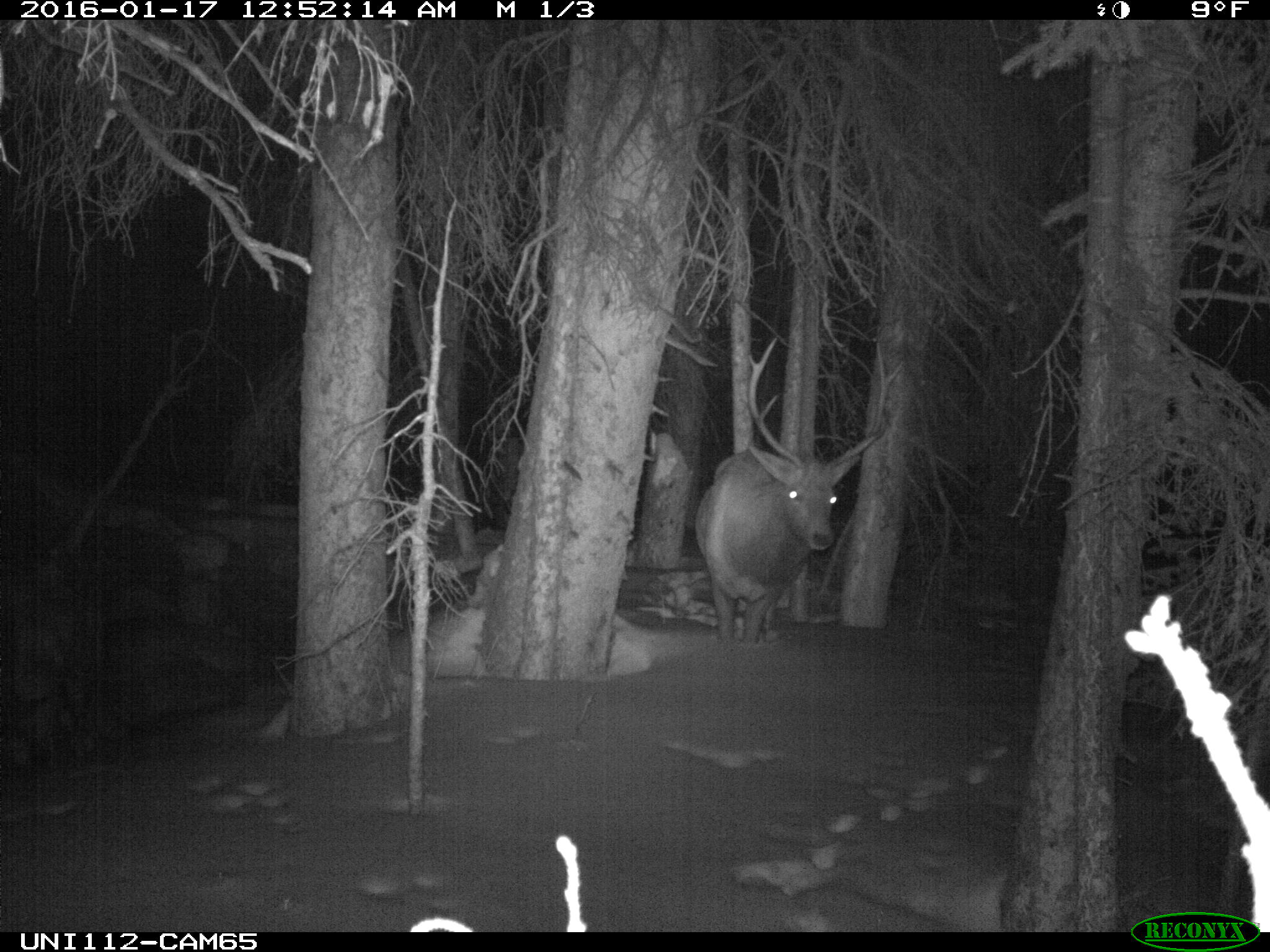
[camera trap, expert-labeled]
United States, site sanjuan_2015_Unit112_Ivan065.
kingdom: Animalia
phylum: Chordata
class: Mammalia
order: Artiodactyla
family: Cervidae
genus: Cervus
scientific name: Cervus elaphus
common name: red deer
Cervus elaphus (red deer).